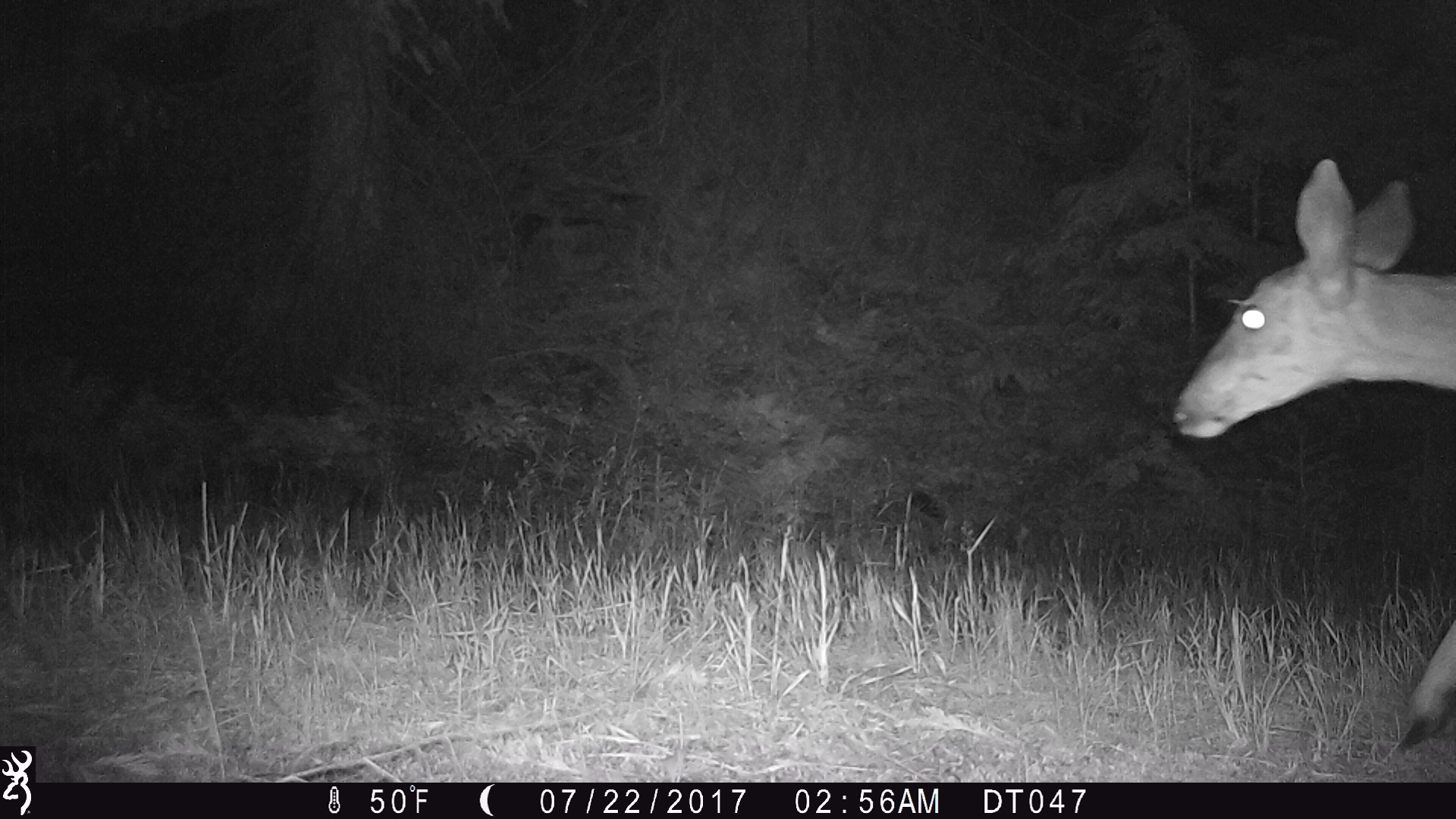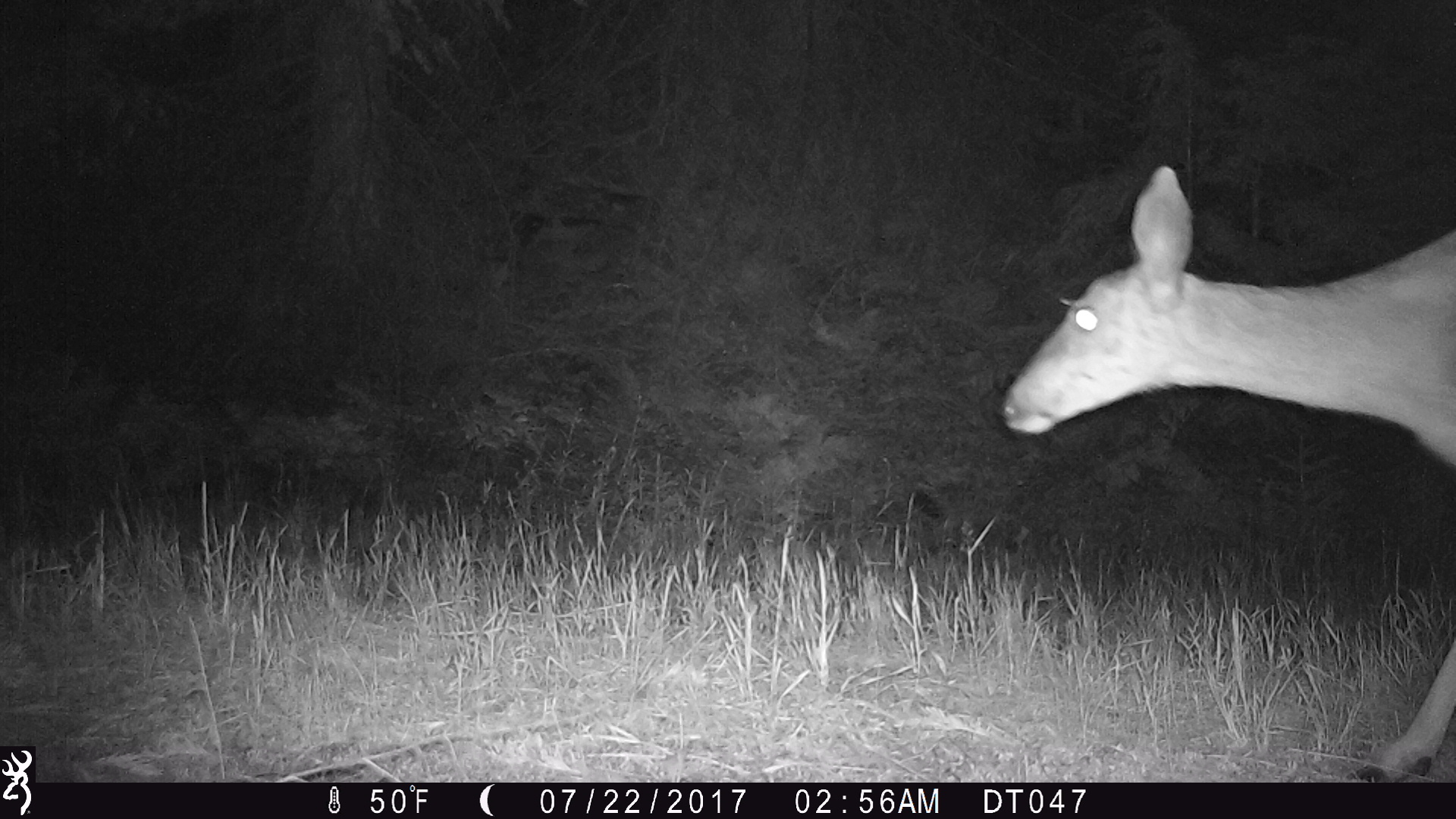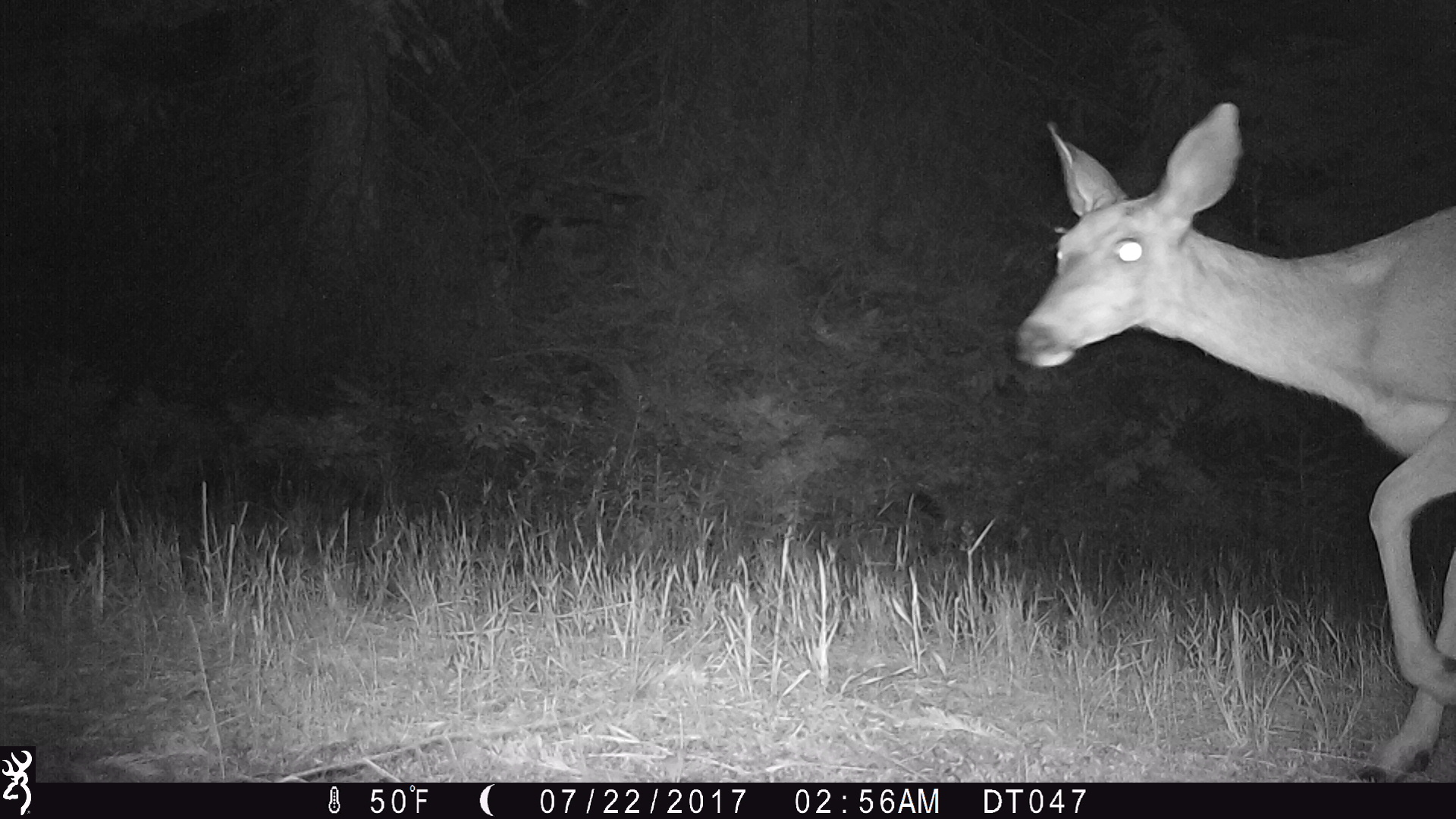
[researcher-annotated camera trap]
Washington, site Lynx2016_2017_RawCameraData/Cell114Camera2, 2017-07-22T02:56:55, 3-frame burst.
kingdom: Animalia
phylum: Chordata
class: Mammalia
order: Artiodactyla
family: Cervidae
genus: Odocoileus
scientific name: Odocoileus hemionus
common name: mule deer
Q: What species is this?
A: Odocoileus hemionus (mule deer).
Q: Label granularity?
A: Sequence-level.